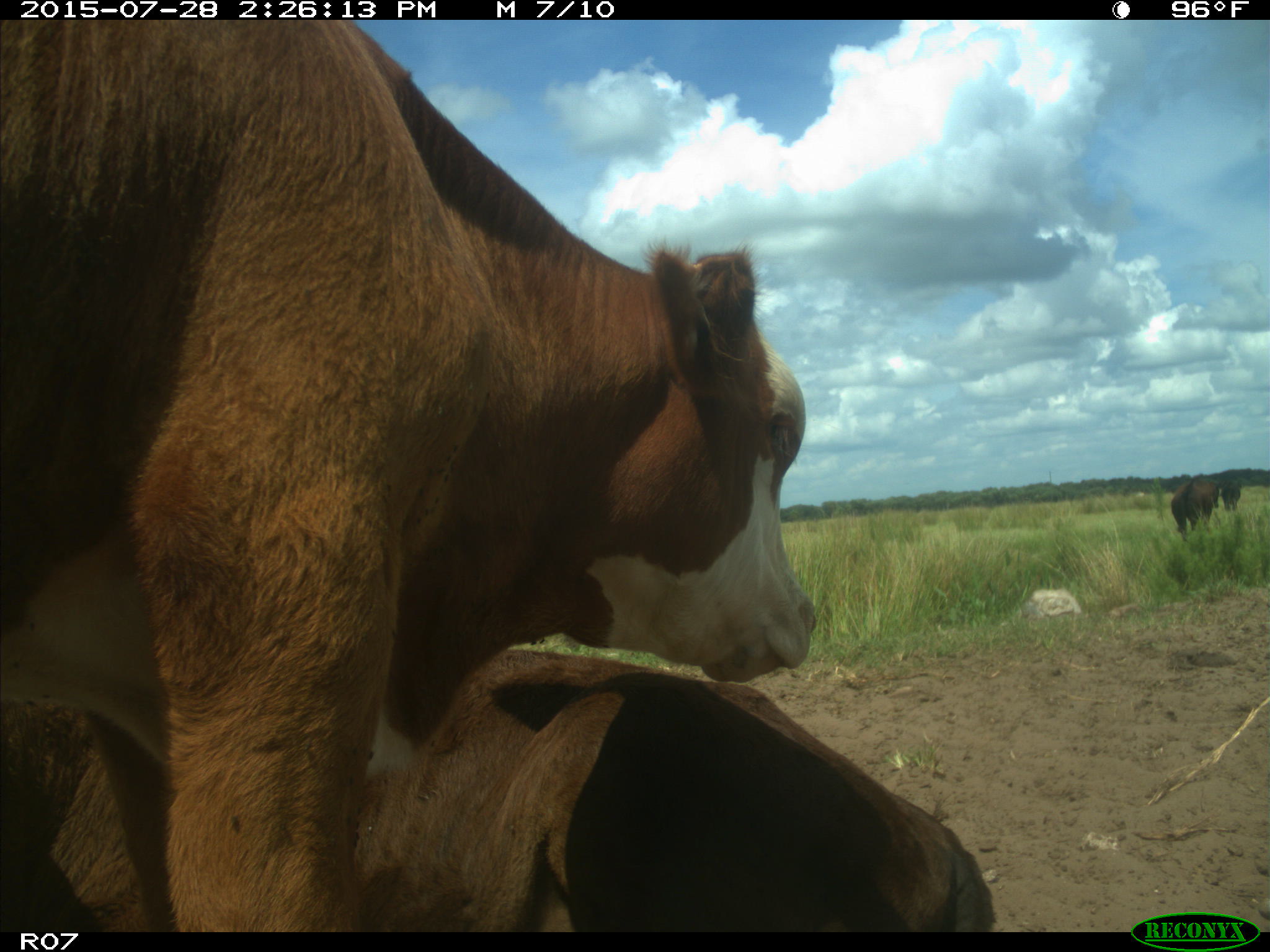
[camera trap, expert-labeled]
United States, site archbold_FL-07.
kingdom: Animalia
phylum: Chordata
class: Mammalia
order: Artiodactyla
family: Bovidae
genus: Bos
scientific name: Bos taurus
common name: domestic cow